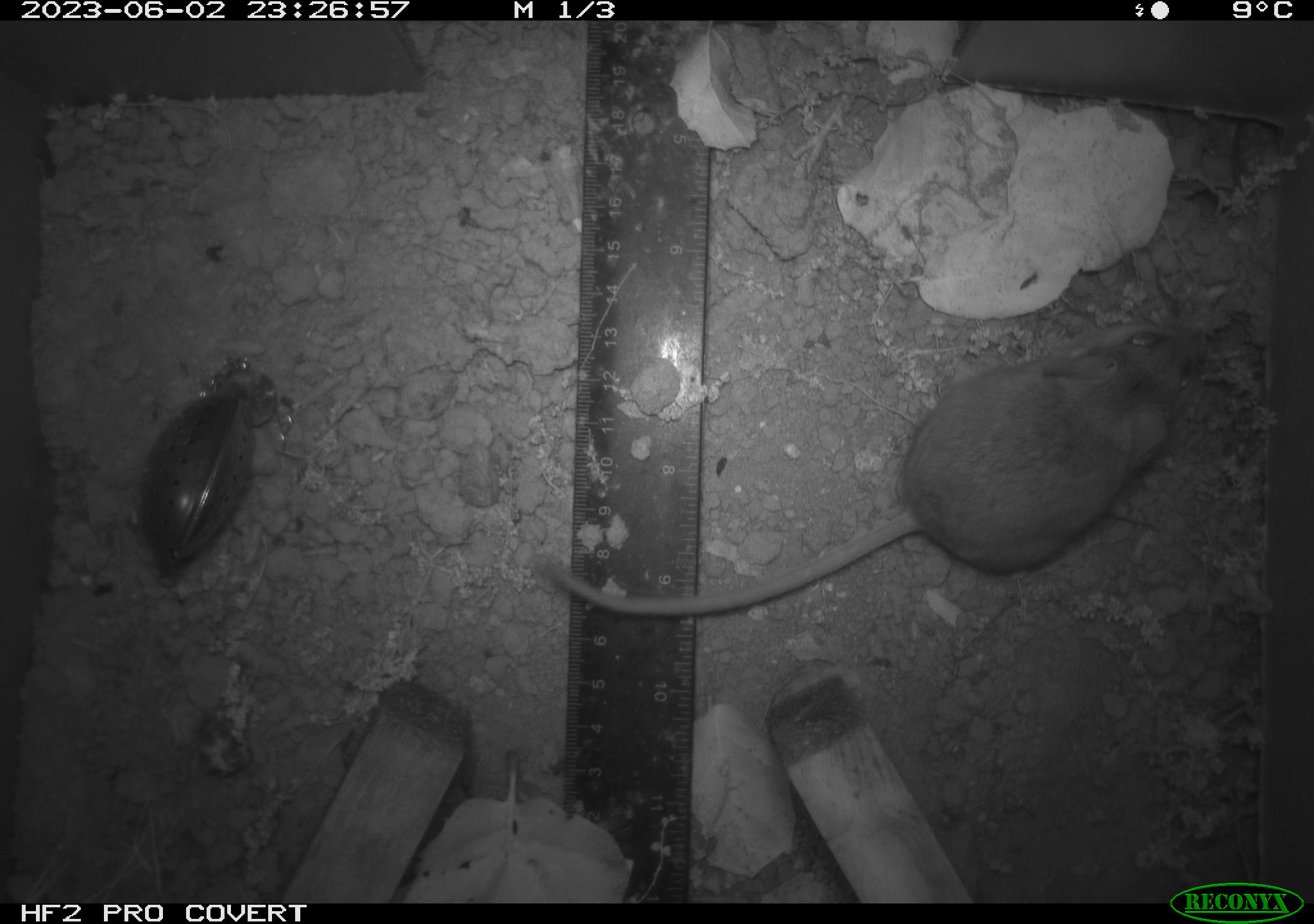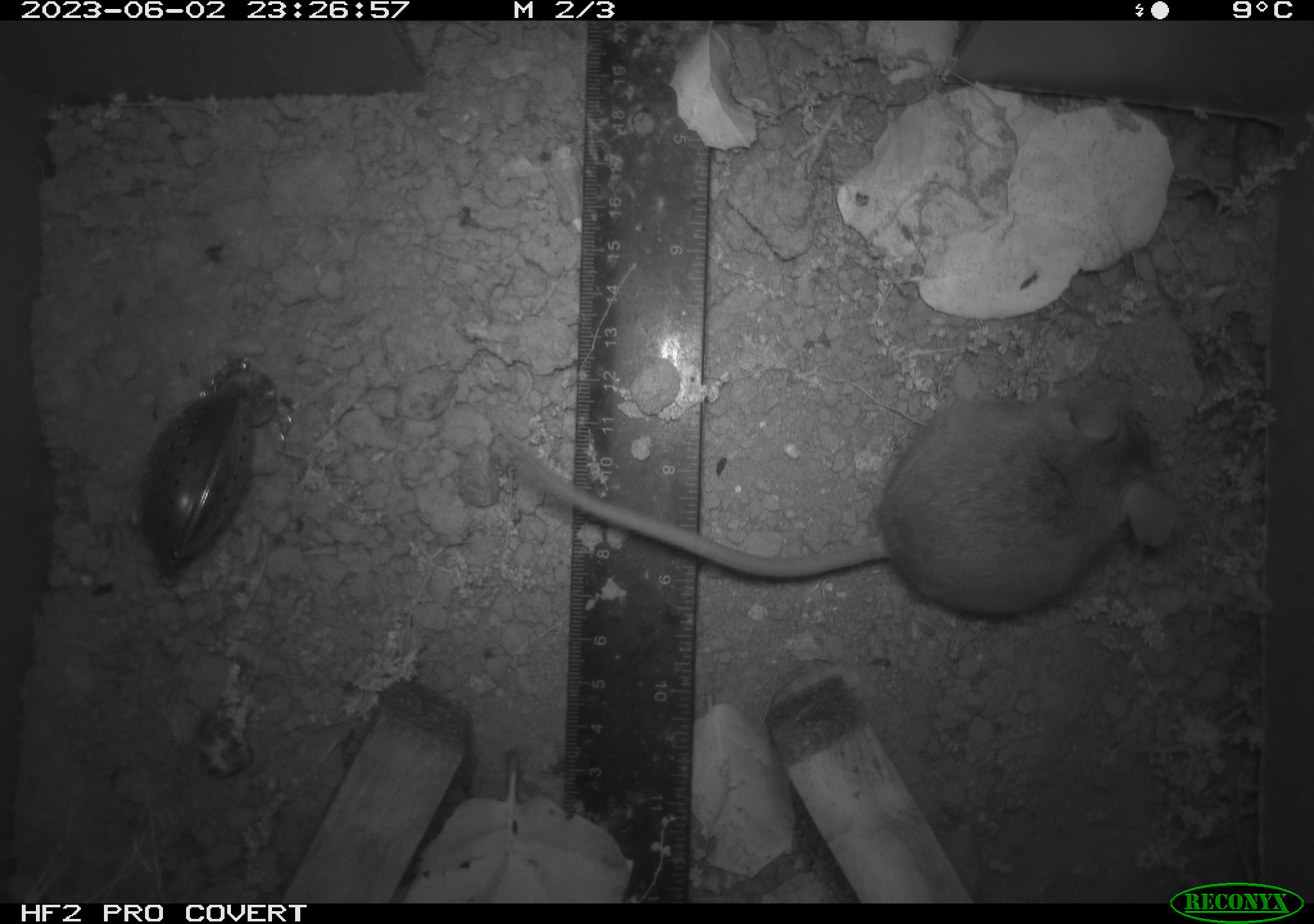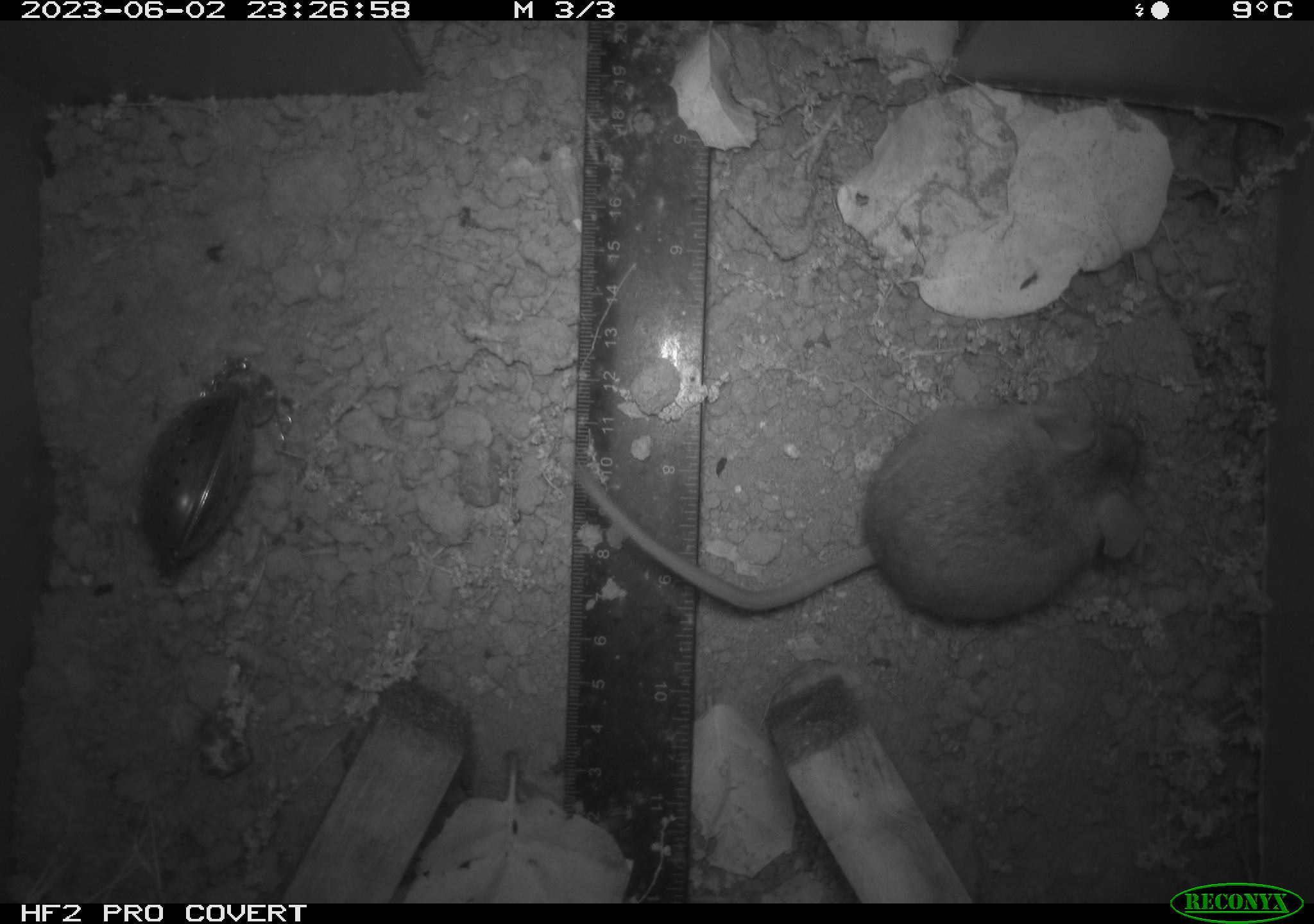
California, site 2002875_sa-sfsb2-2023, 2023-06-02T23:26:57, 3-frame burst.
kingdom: Animalia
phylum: Chordata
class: Mammalia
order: Rodentia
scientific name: Rodentia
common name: mouse species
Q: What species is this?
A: Mouse species (Rodentia).